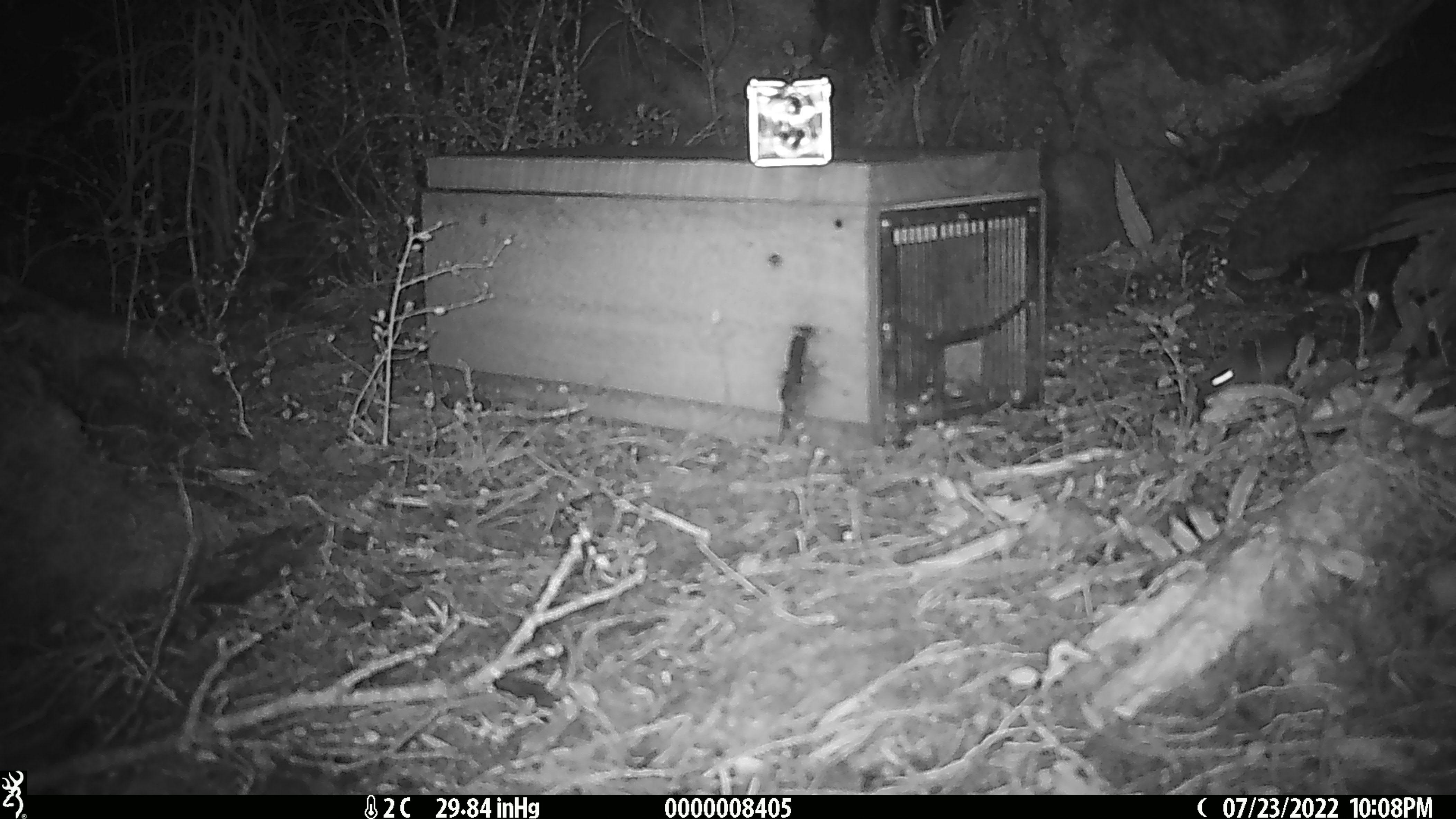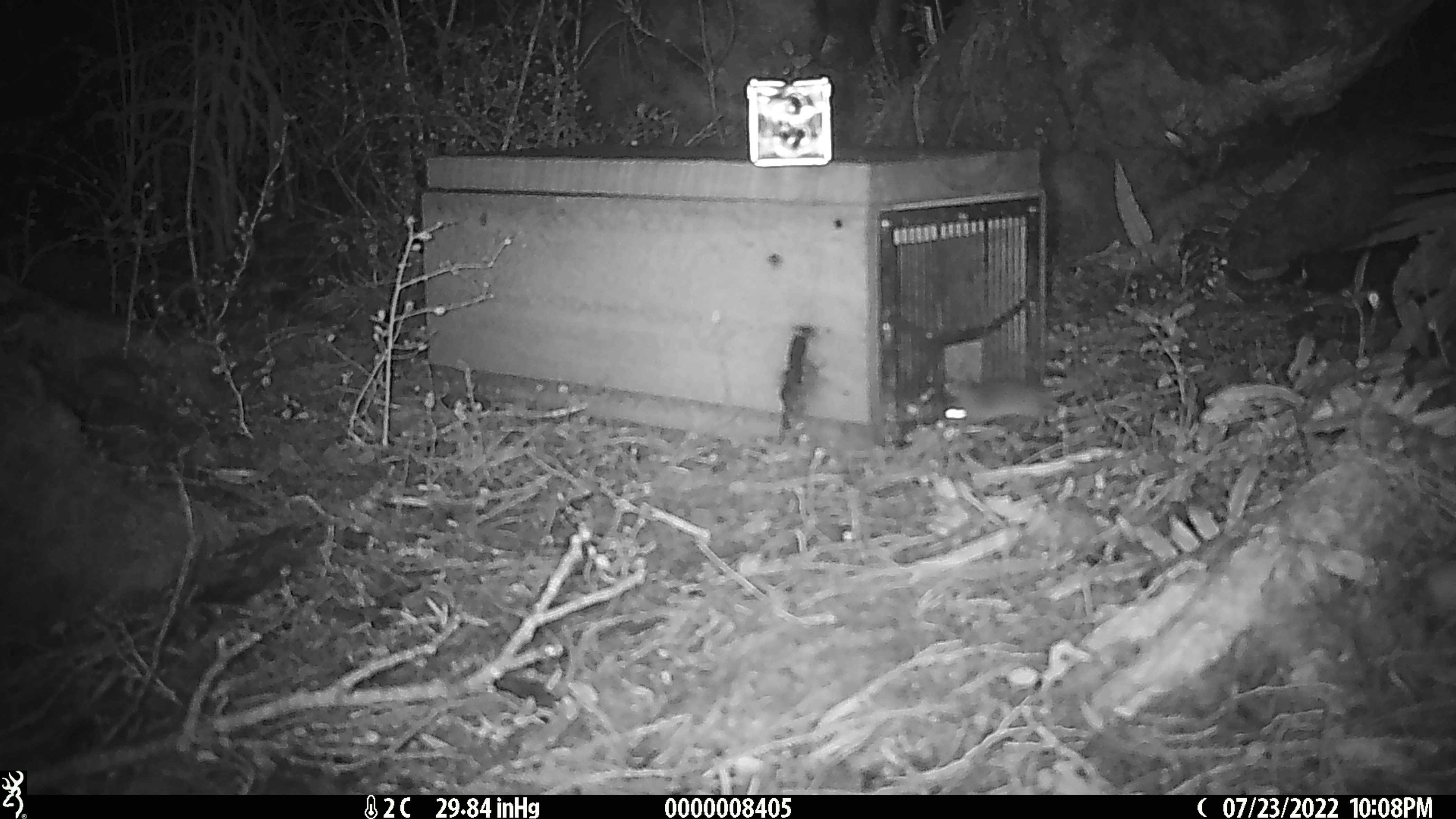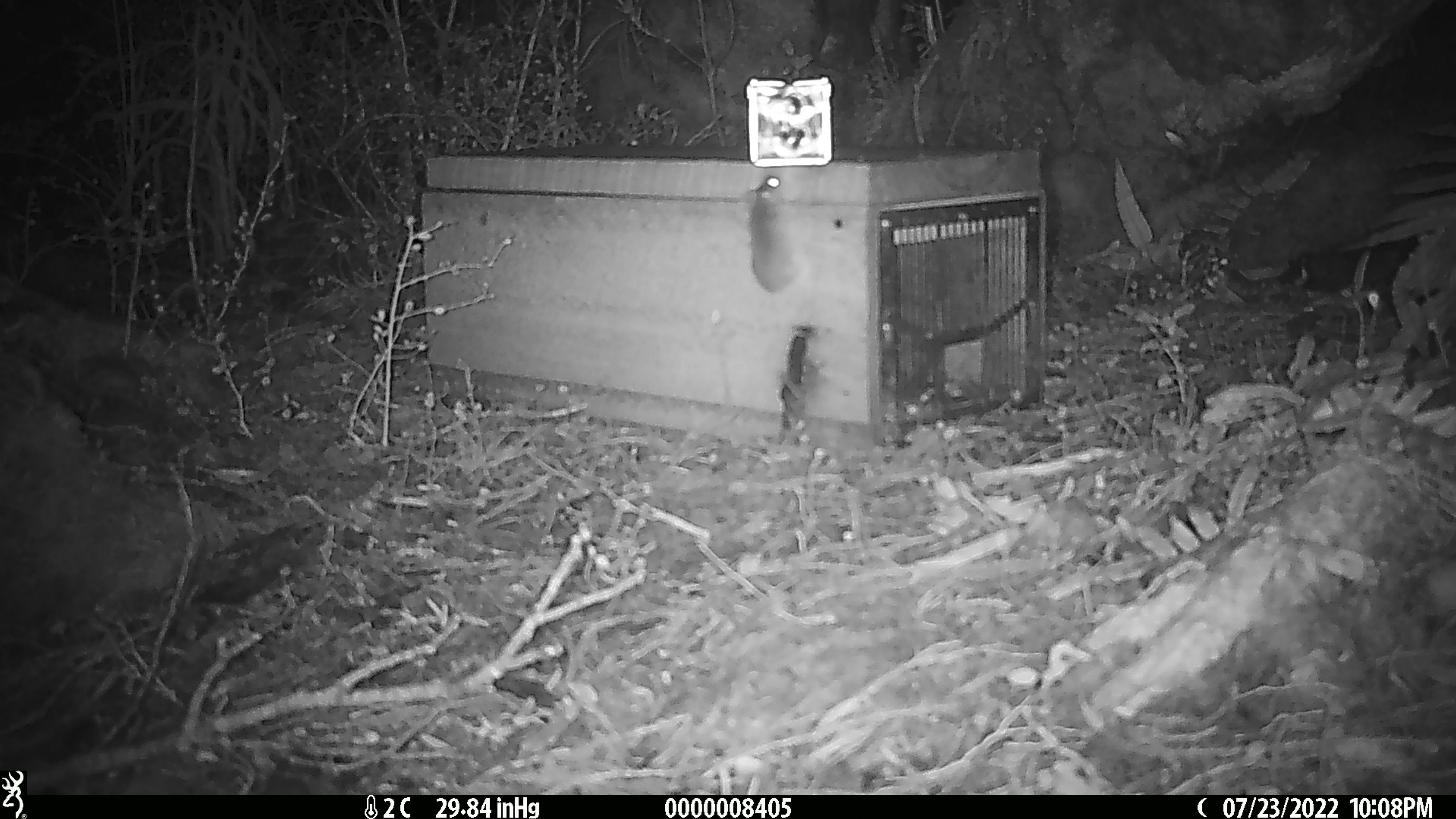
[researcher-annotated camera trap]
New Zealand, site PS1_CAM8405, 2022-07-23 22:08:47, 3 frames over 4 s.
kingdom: Animalia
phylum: Chordata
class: Mammalia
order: Rodentia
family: Muridae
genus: Mus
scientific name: Mus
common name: mouse